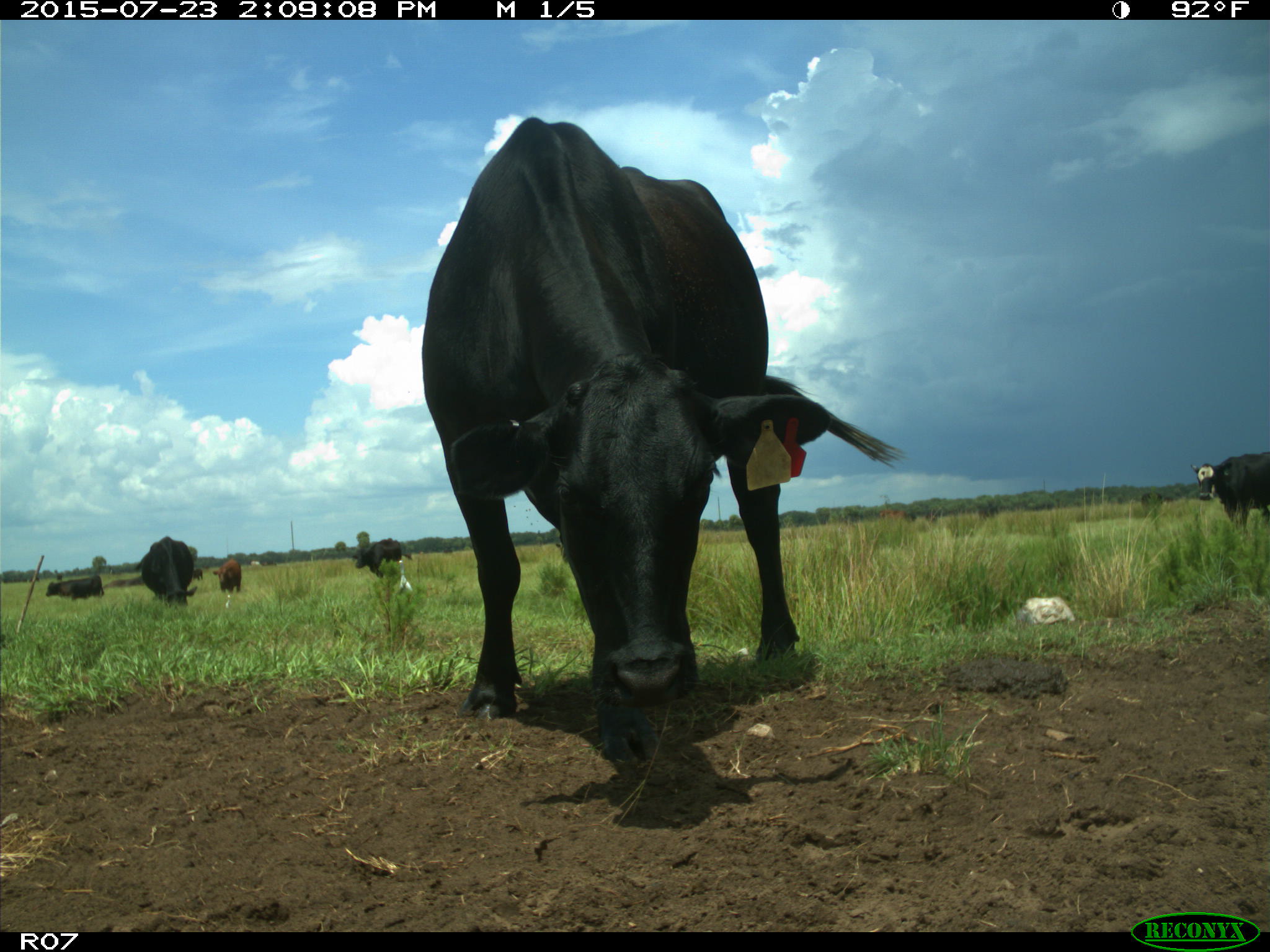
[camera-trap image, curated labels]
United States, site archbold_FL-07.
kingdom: Animalia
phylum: Chordata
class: Mammalia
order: Artiodactyla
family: Bovidae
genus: Bos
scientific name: Bos taurus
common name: domestic cow